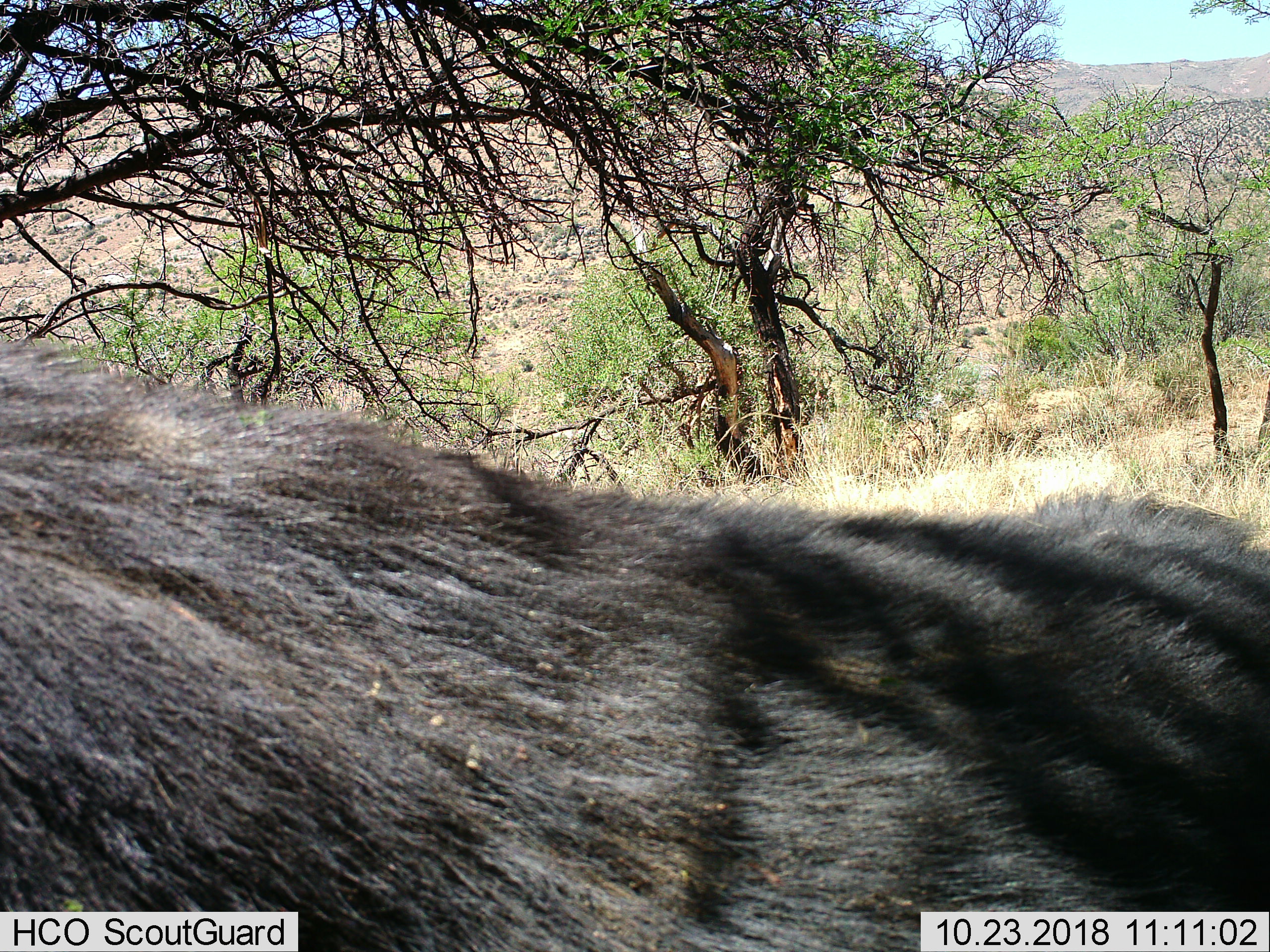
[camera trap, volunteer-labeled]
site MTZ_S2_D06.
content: unidentified animal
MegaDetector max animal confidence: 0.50